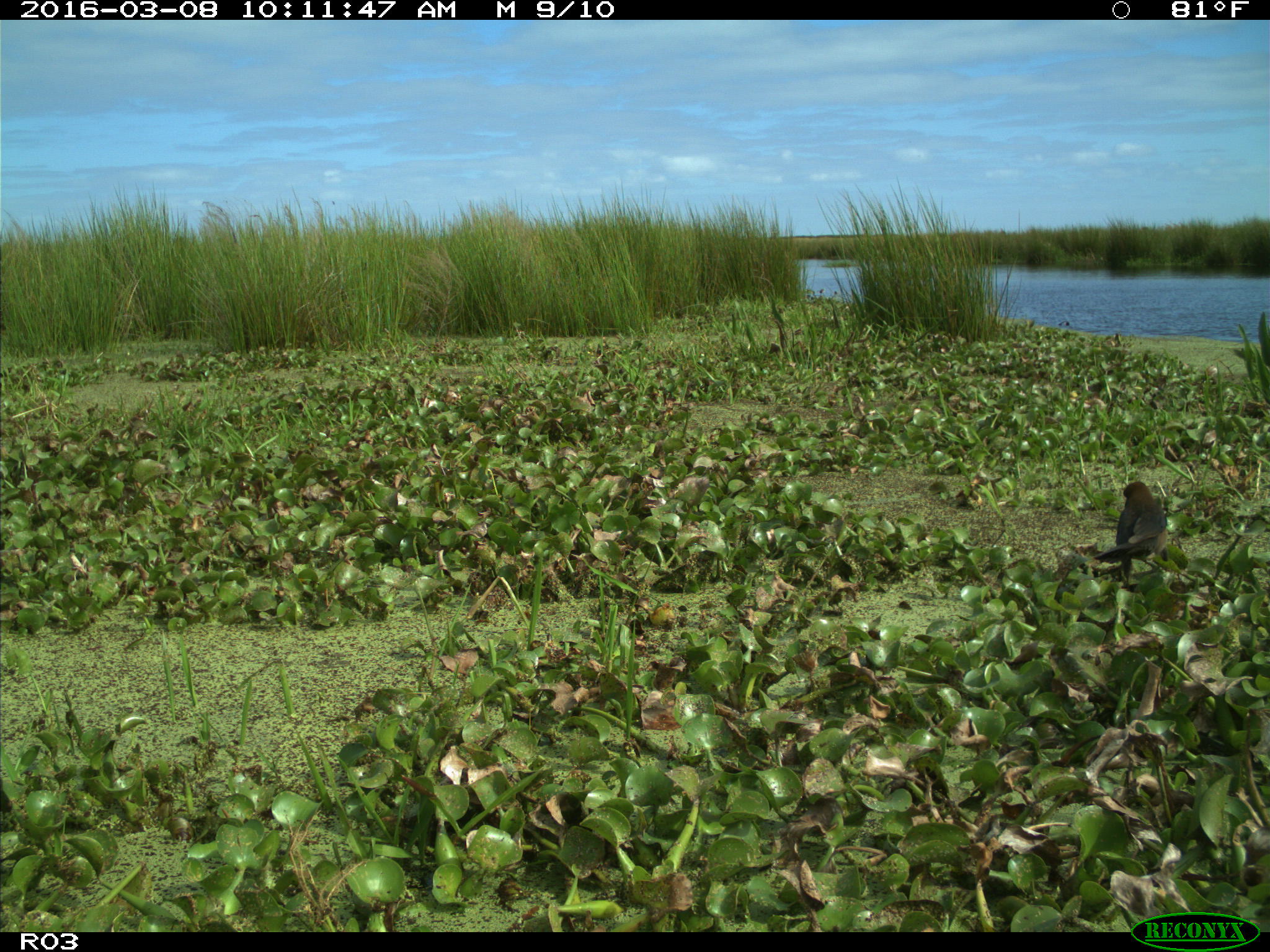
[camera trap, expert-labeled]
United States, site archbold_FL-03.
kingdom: Animalia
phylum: Chordata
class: Aves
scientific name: Aves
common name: birds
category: unidentified bird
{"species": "unidentified bird (birds) (Aves)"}